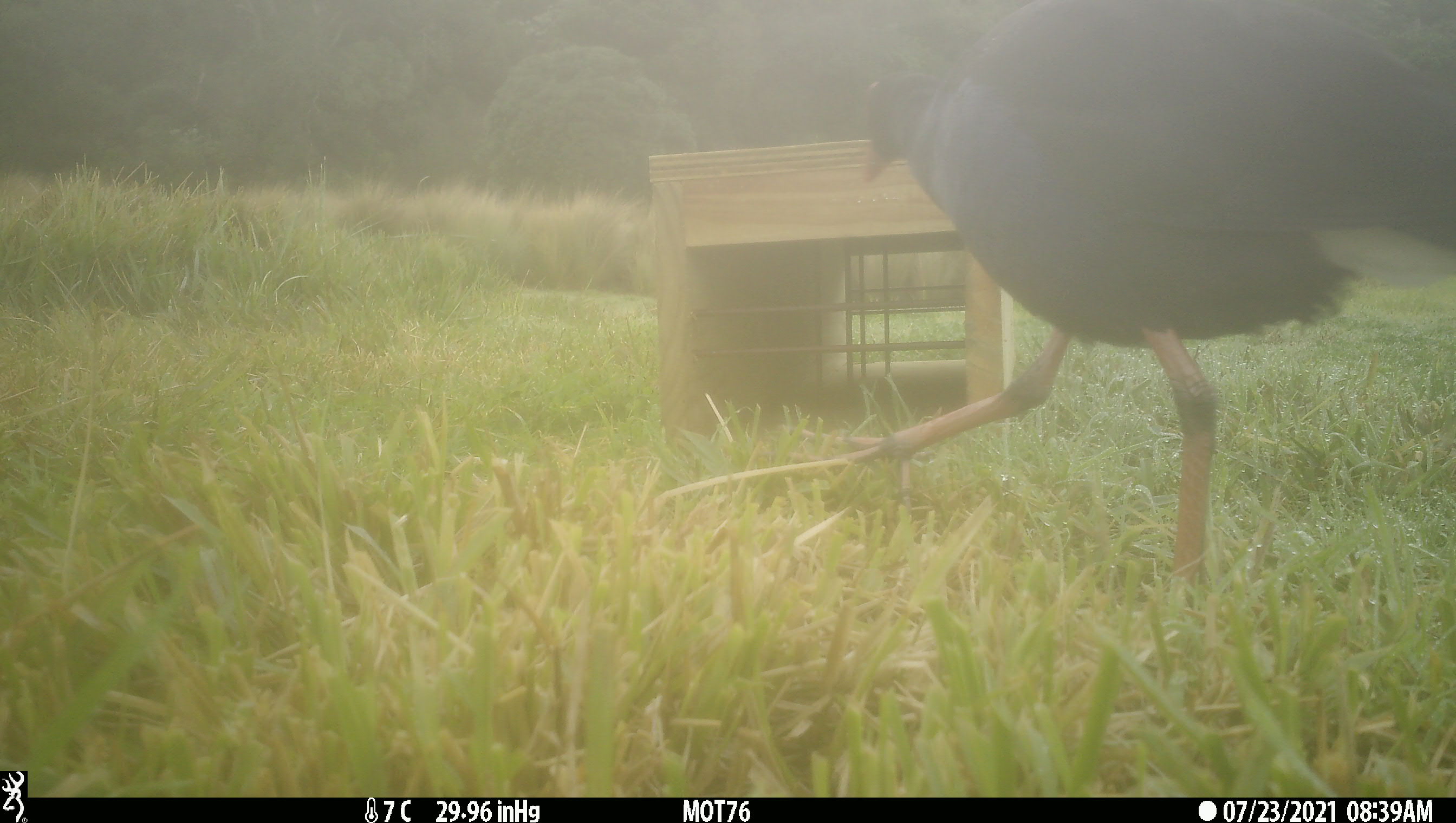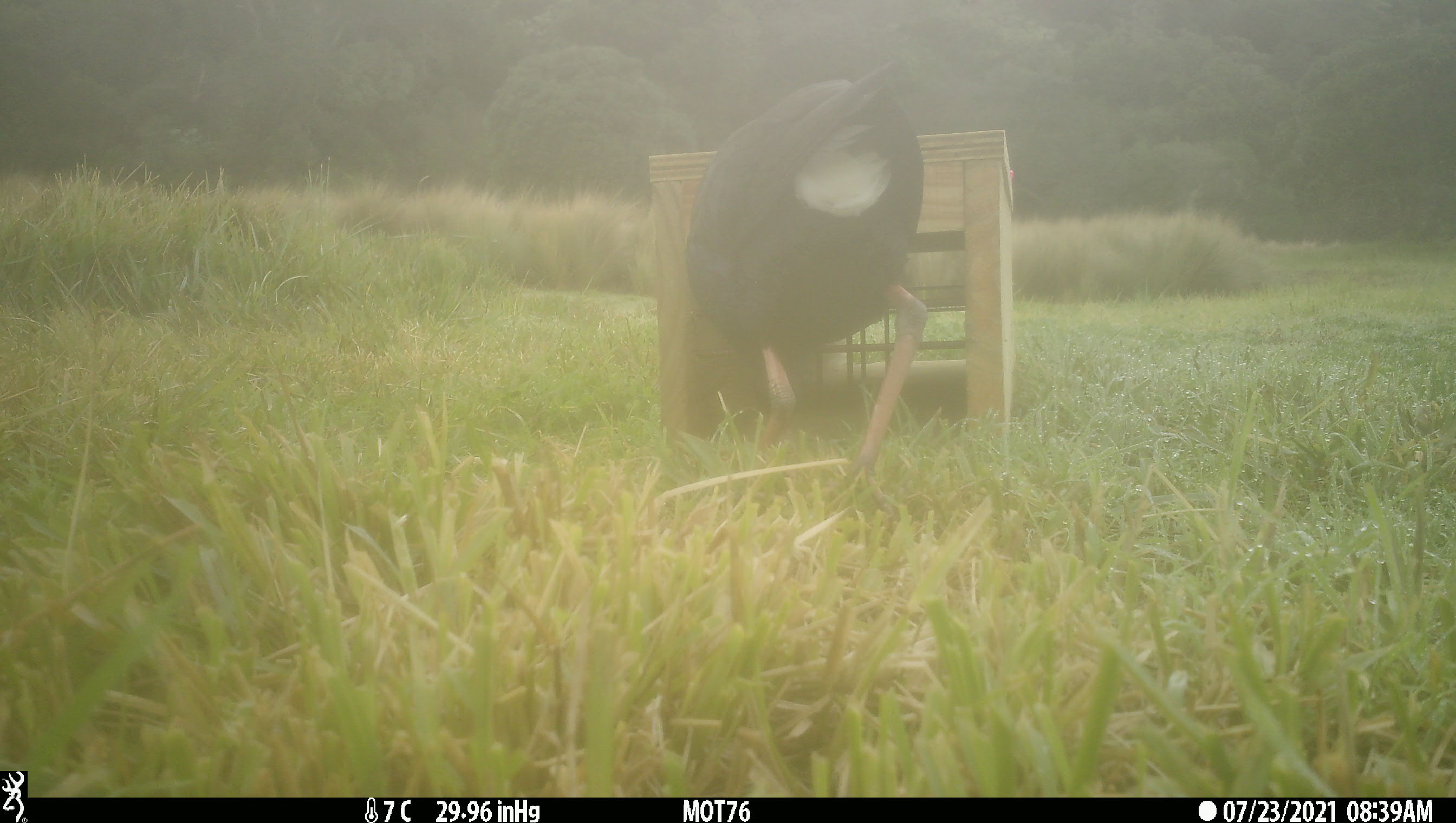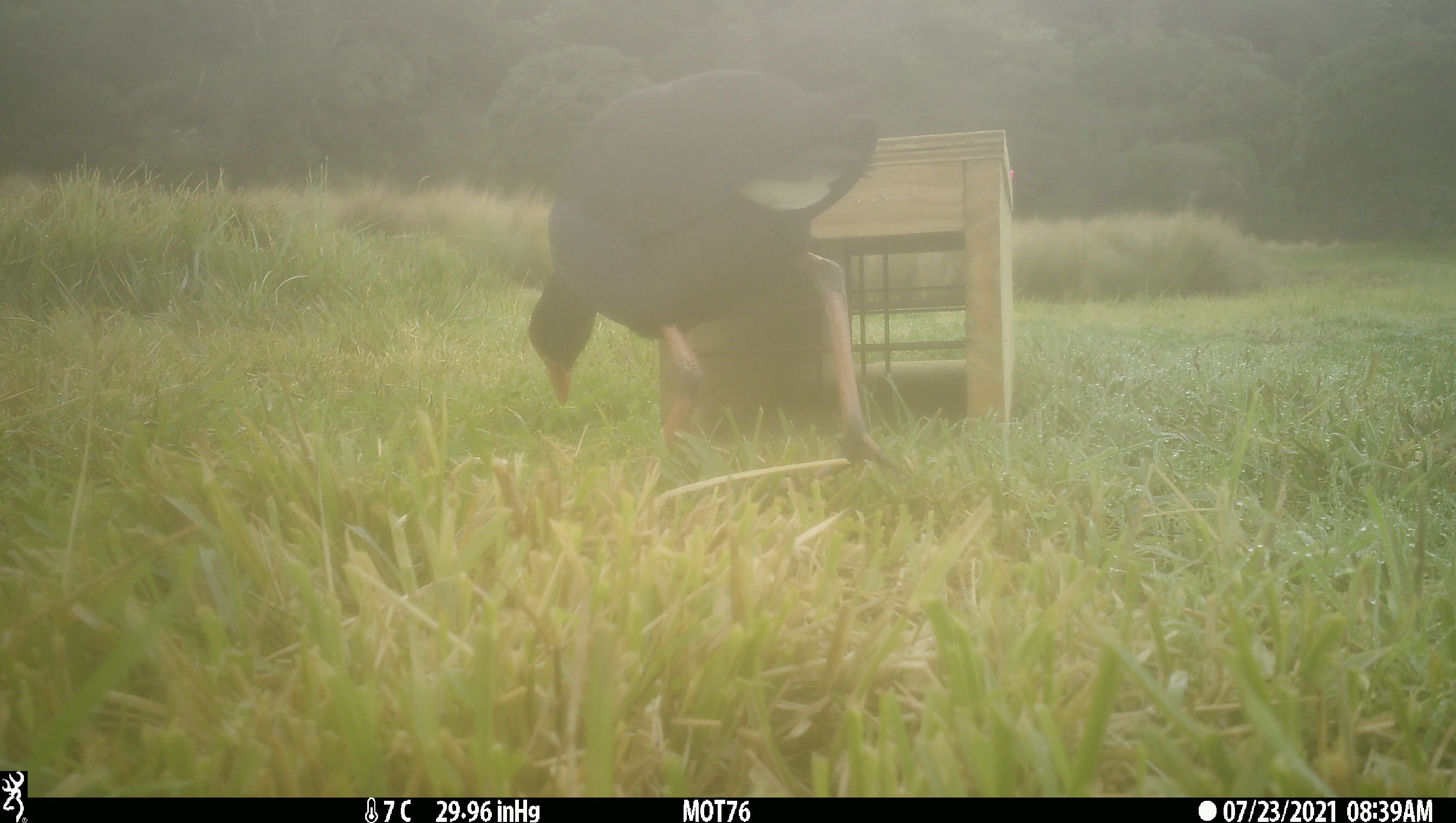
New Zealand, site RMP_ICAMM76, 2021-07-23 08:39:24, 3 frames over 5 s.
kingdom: Animalia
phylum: Chordata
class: Aves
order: Gruiformes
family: Rallidae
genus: Porphyrio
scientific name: Porphyrio melanotus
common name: australasian swamphen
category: pukeko